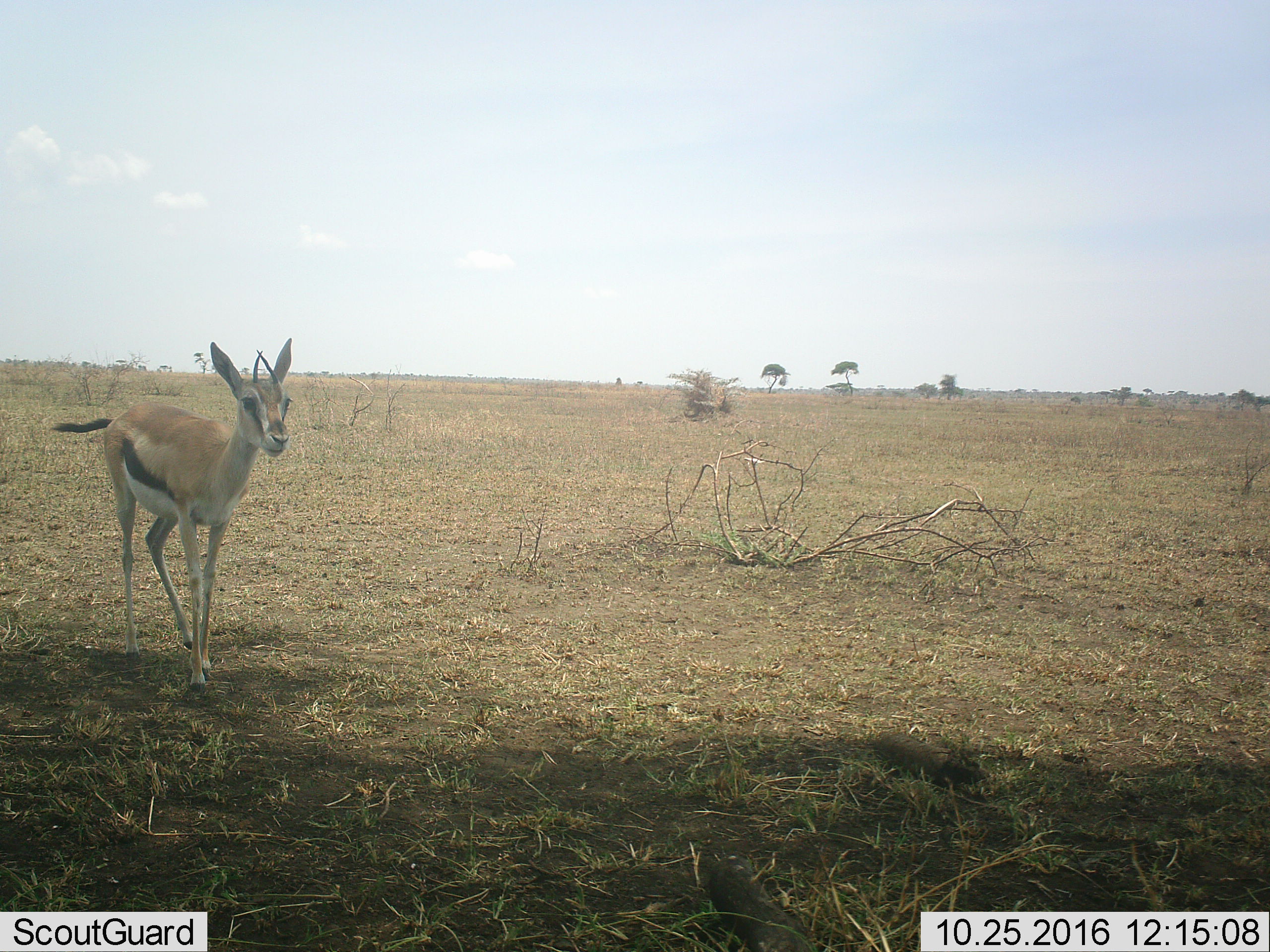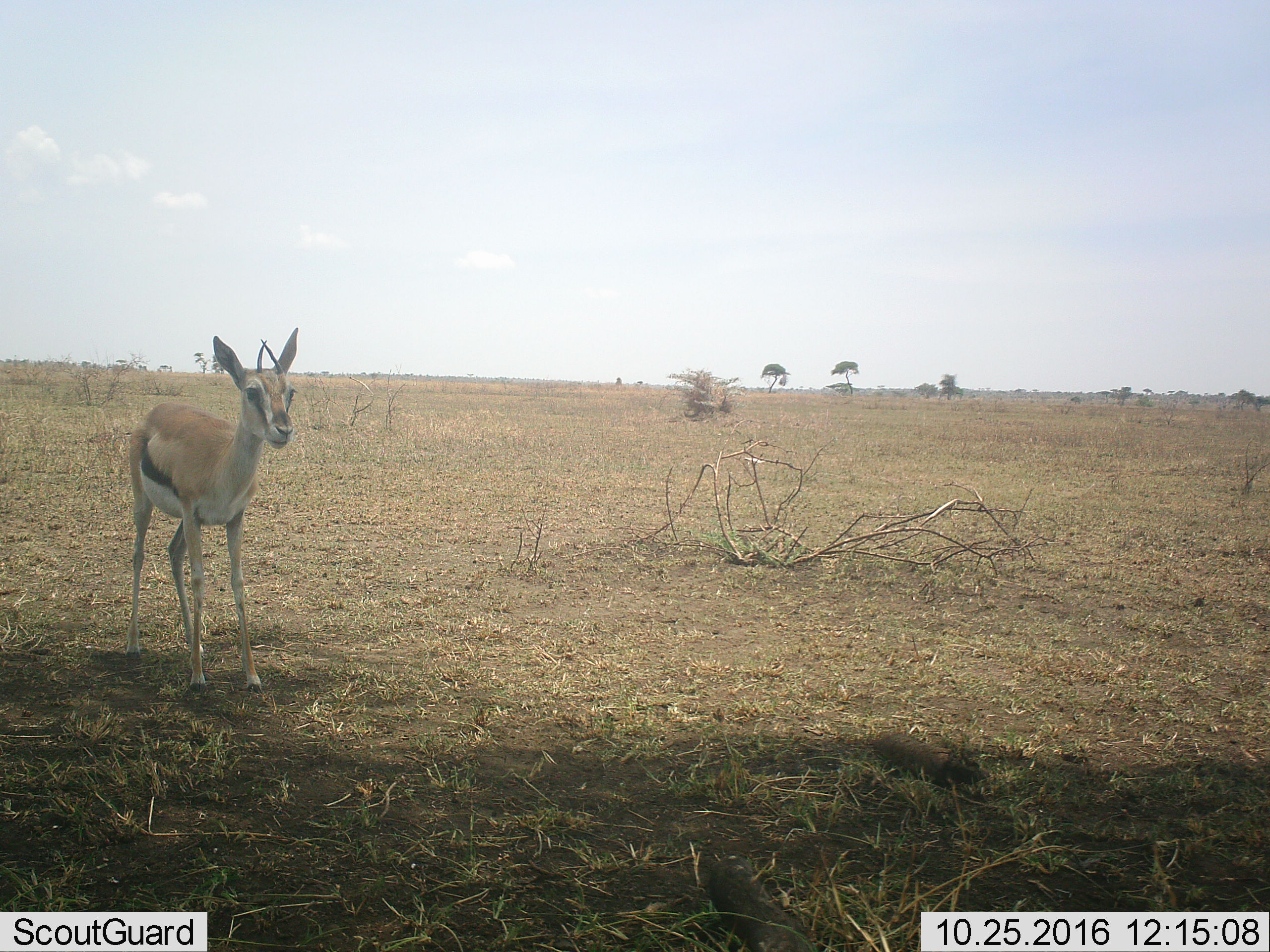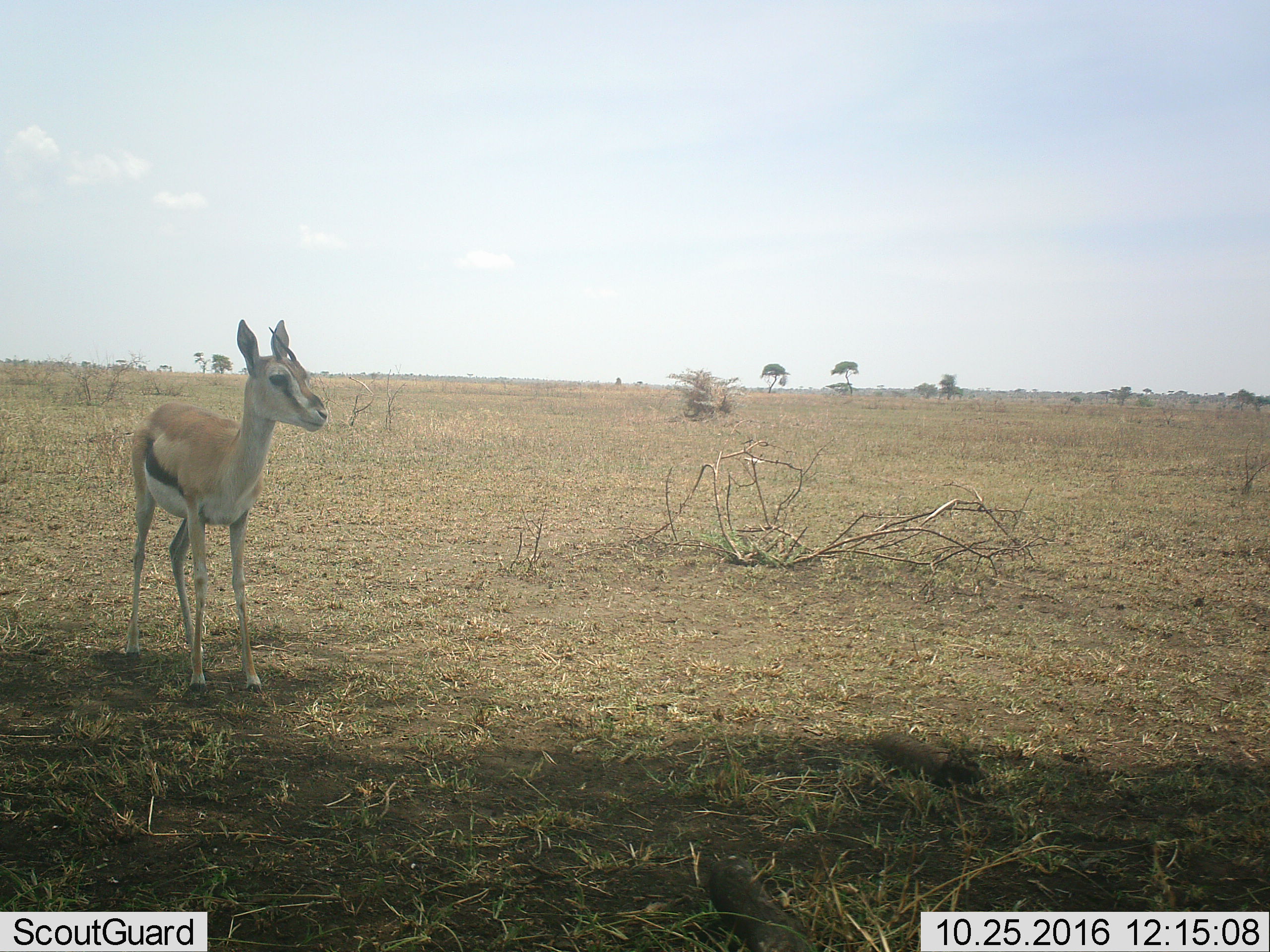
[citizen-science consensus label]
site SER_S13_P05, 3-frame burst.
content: unidentified animal